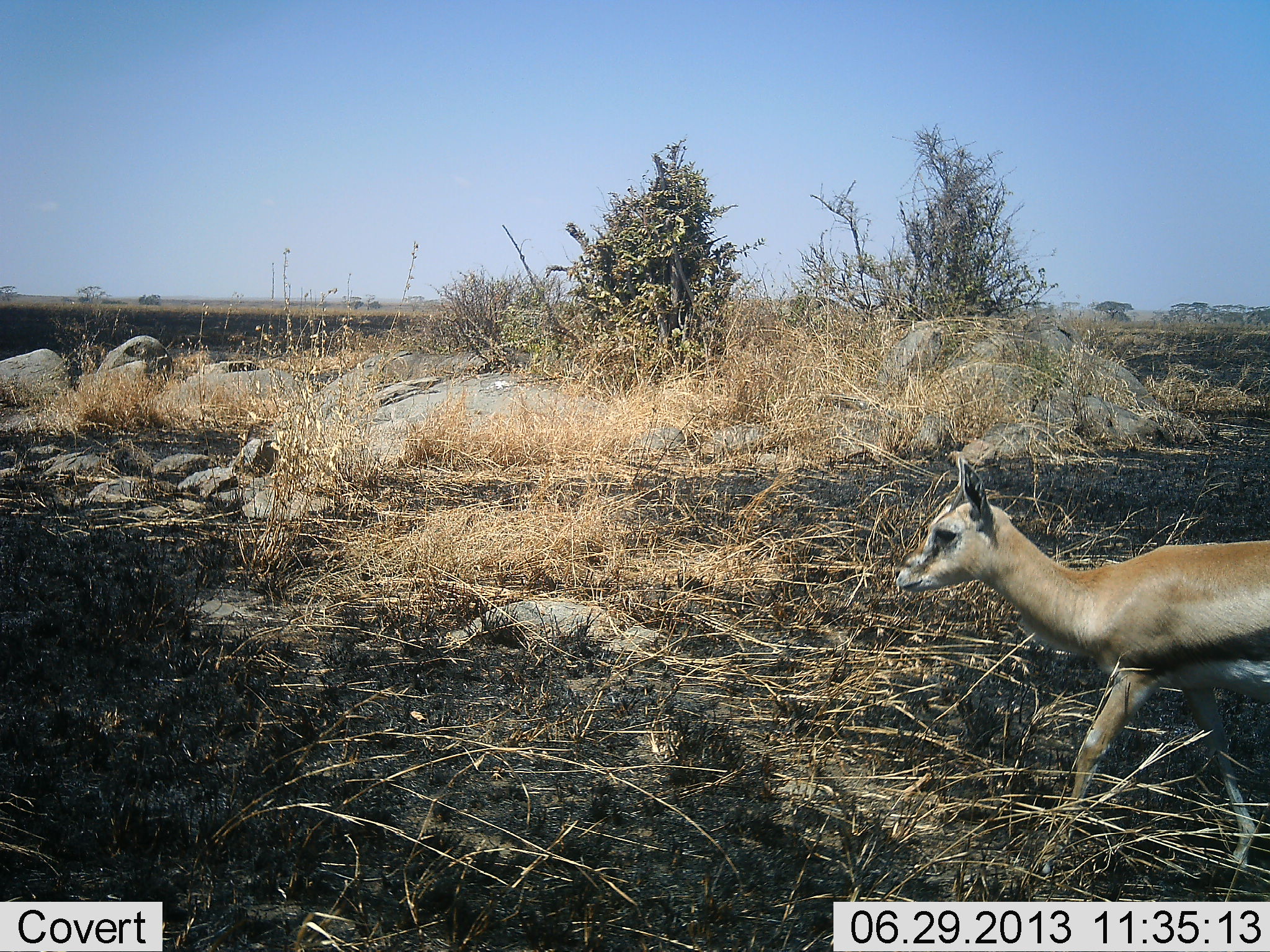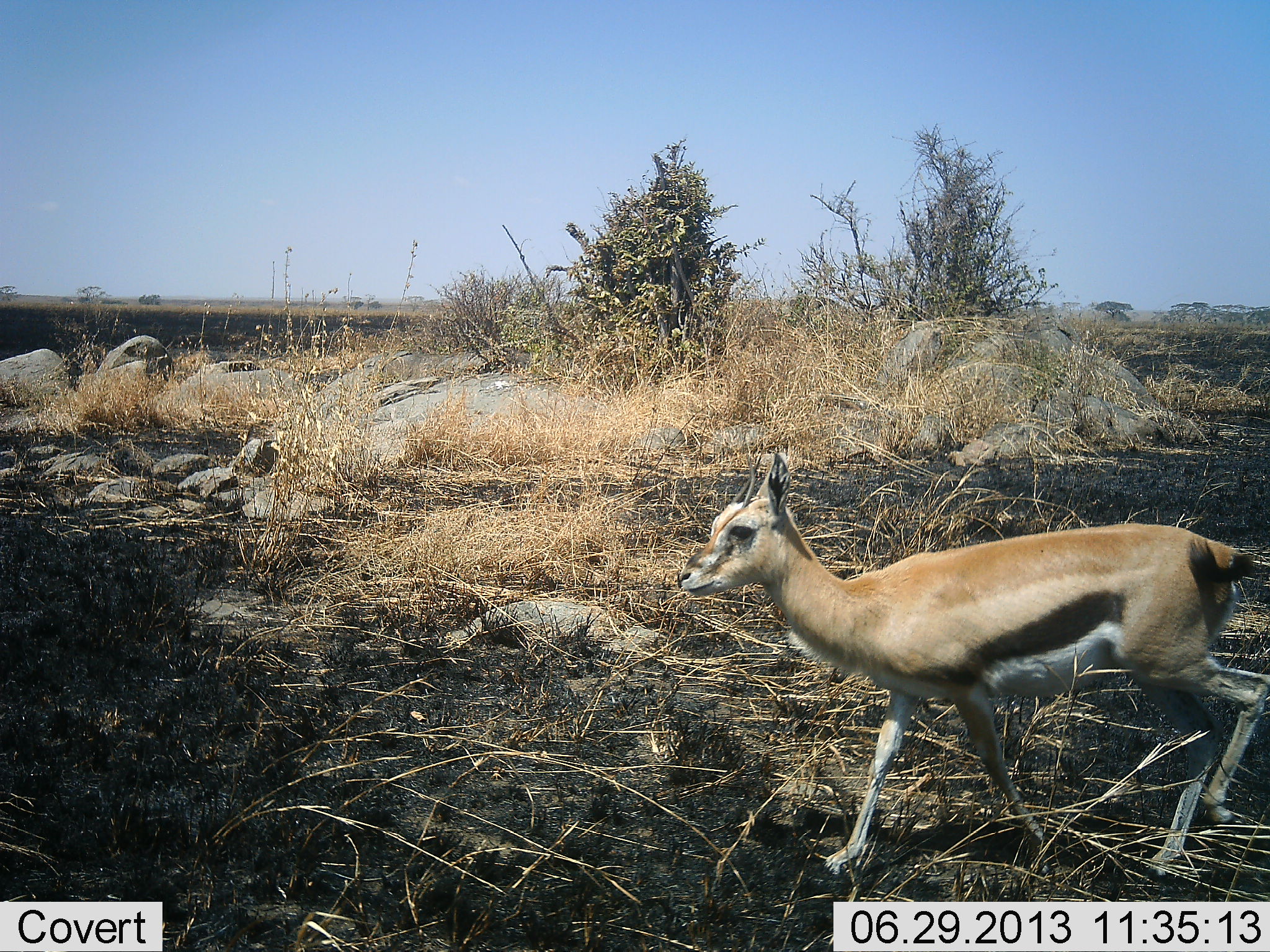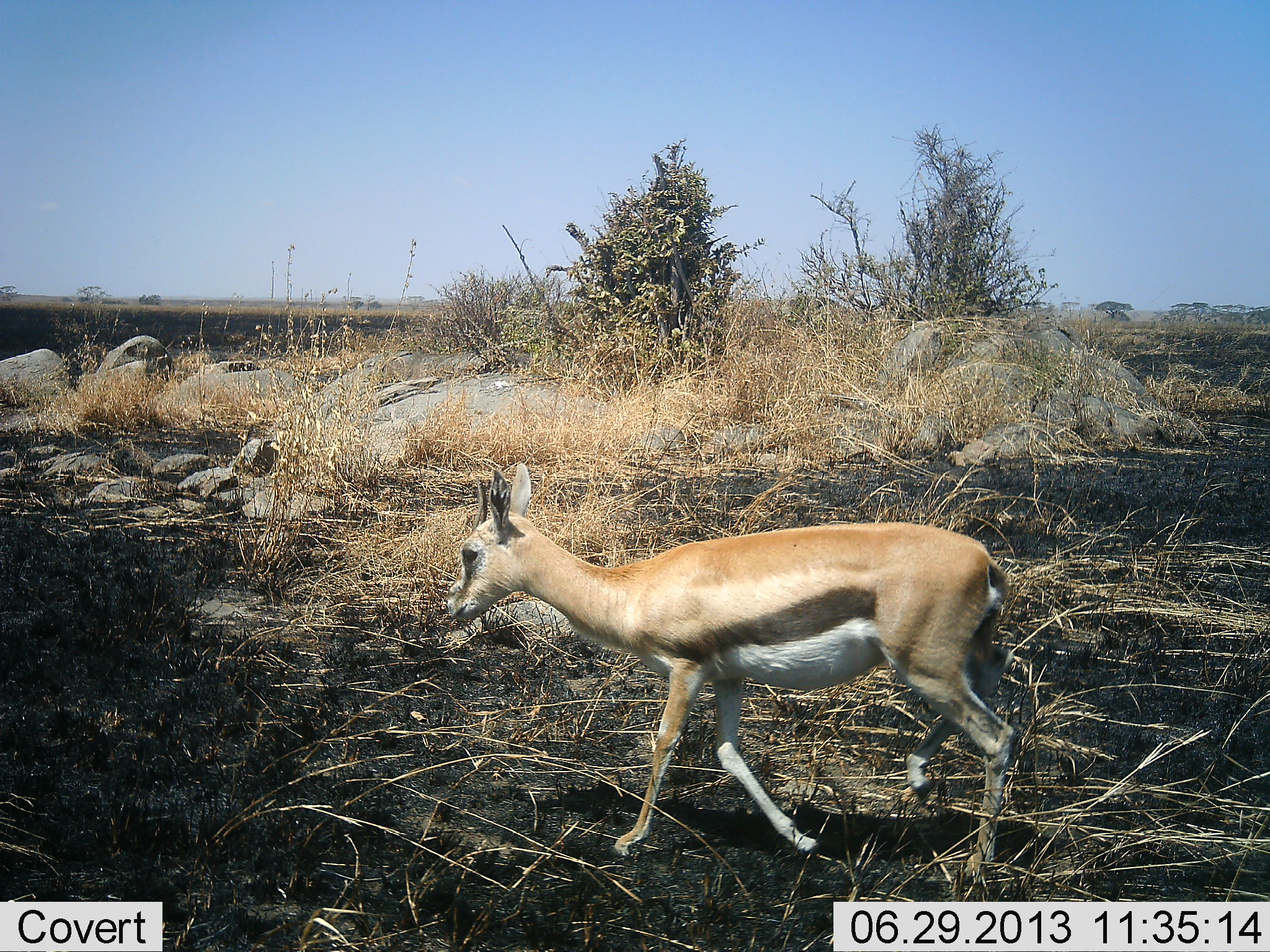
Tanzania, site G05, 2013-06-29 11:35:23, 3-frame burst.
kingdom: Animalia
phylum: Chordata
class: Mammalia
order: Artiodactyla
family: Bovidae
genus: Eudorcas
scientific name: Eudorcas thomsonii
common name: thomson's gazelle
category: gazellethomsons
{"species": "gazellethomsons (thomson's gazelle) (Eudorcas thomsonii)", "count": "1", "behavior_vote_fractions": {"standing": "10%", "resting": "0%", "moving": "100%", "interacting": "0%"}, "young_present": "0%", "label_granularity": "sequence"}